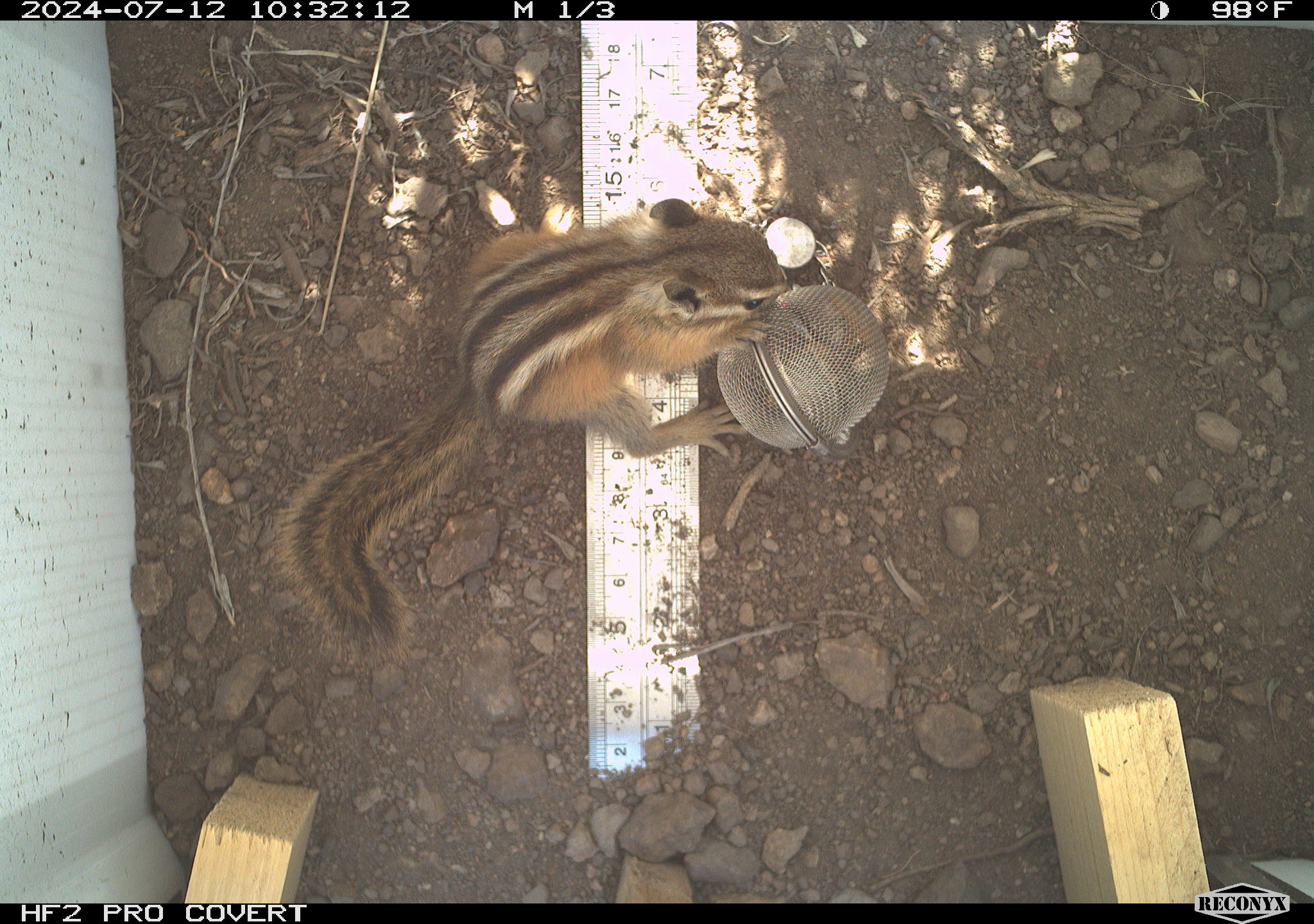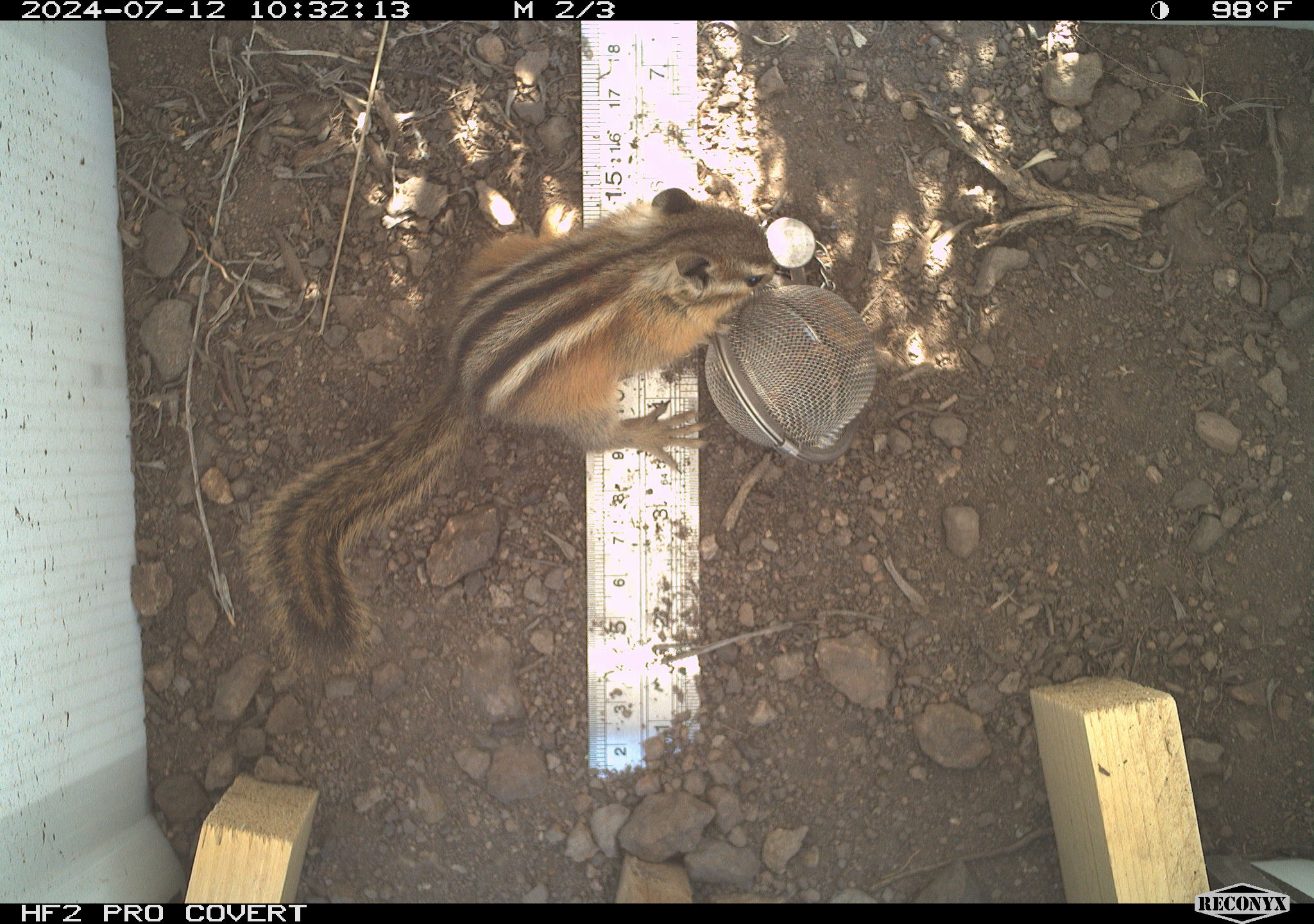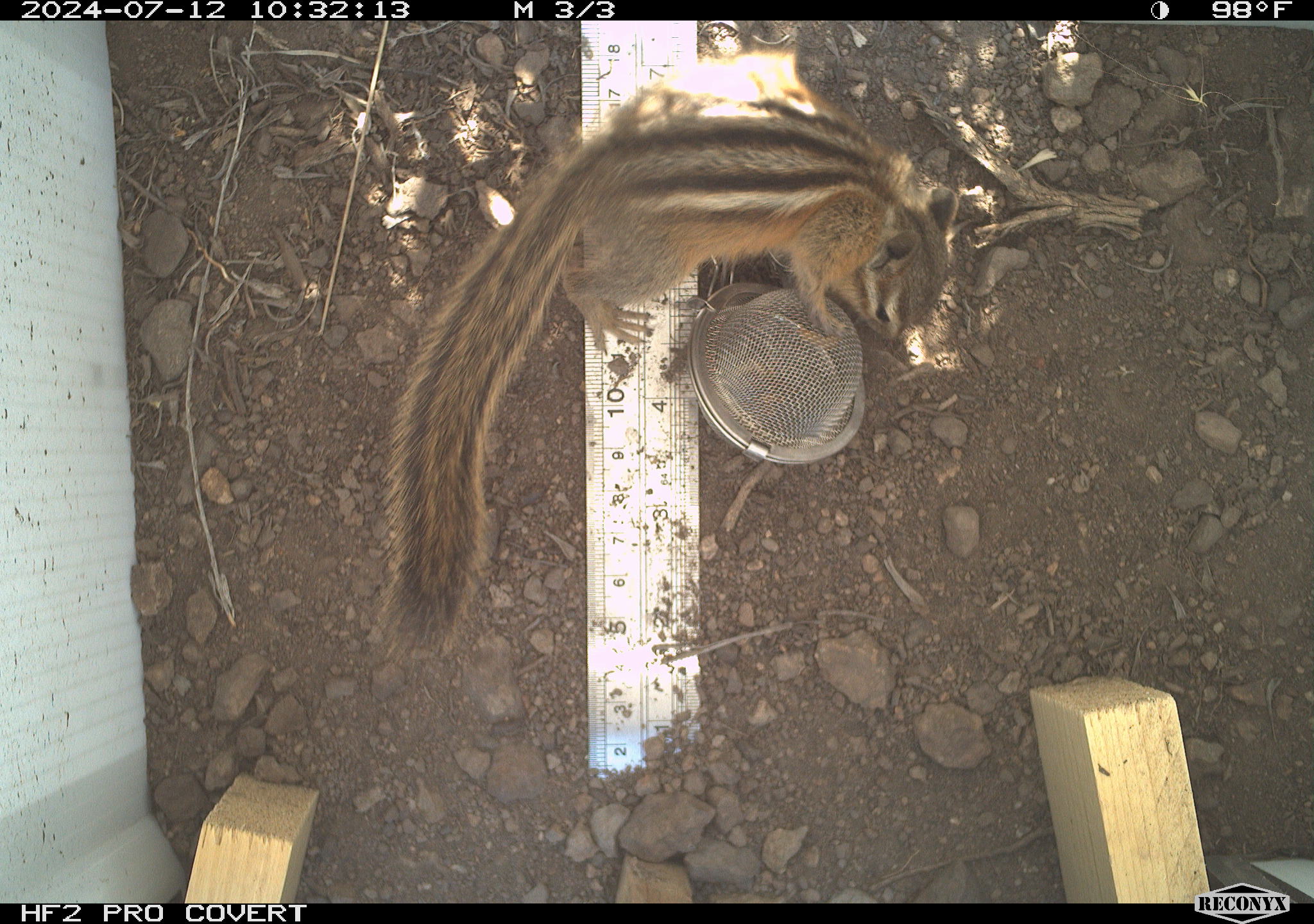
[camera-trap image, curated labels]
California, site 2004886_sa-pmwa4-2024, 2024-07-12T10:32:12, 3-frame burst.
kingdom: Animalia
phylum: Chordata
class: Mammalia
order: Rodentia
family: Sciuridae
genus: Neotamias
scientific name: Neotamias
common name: western chipmunks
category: neotamias species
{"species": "neotamias species (western chipmunks) (Neotamias)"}